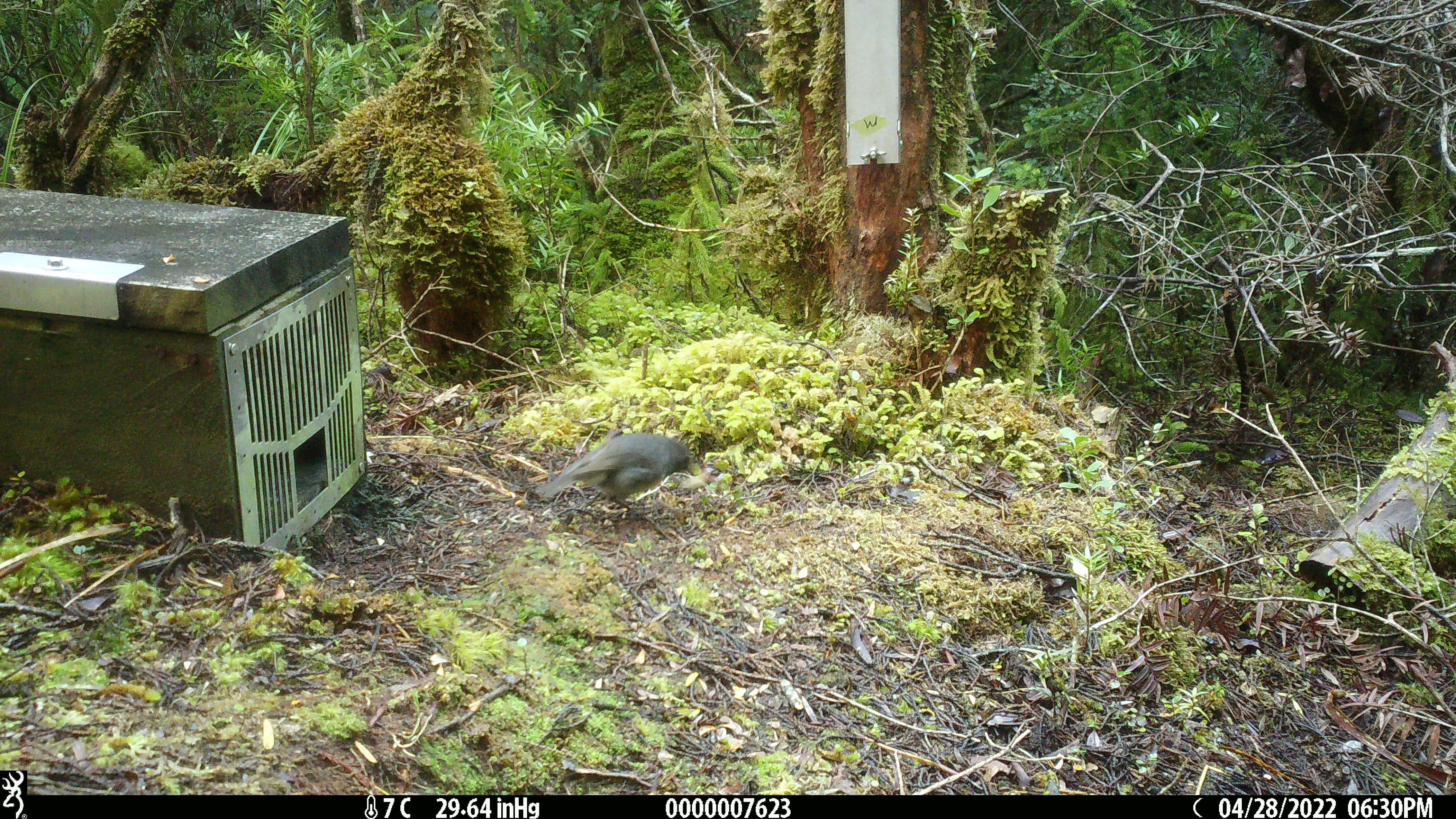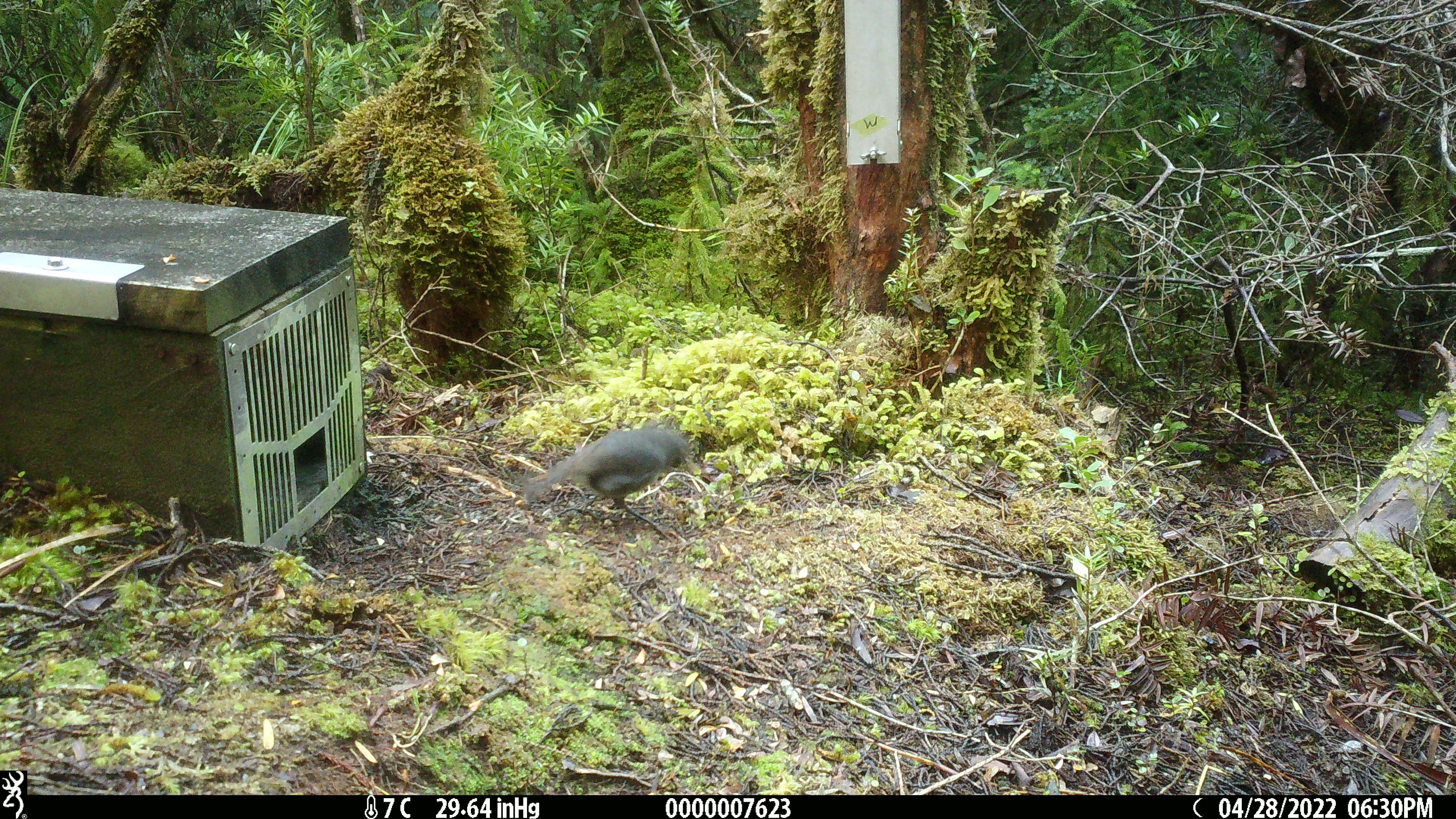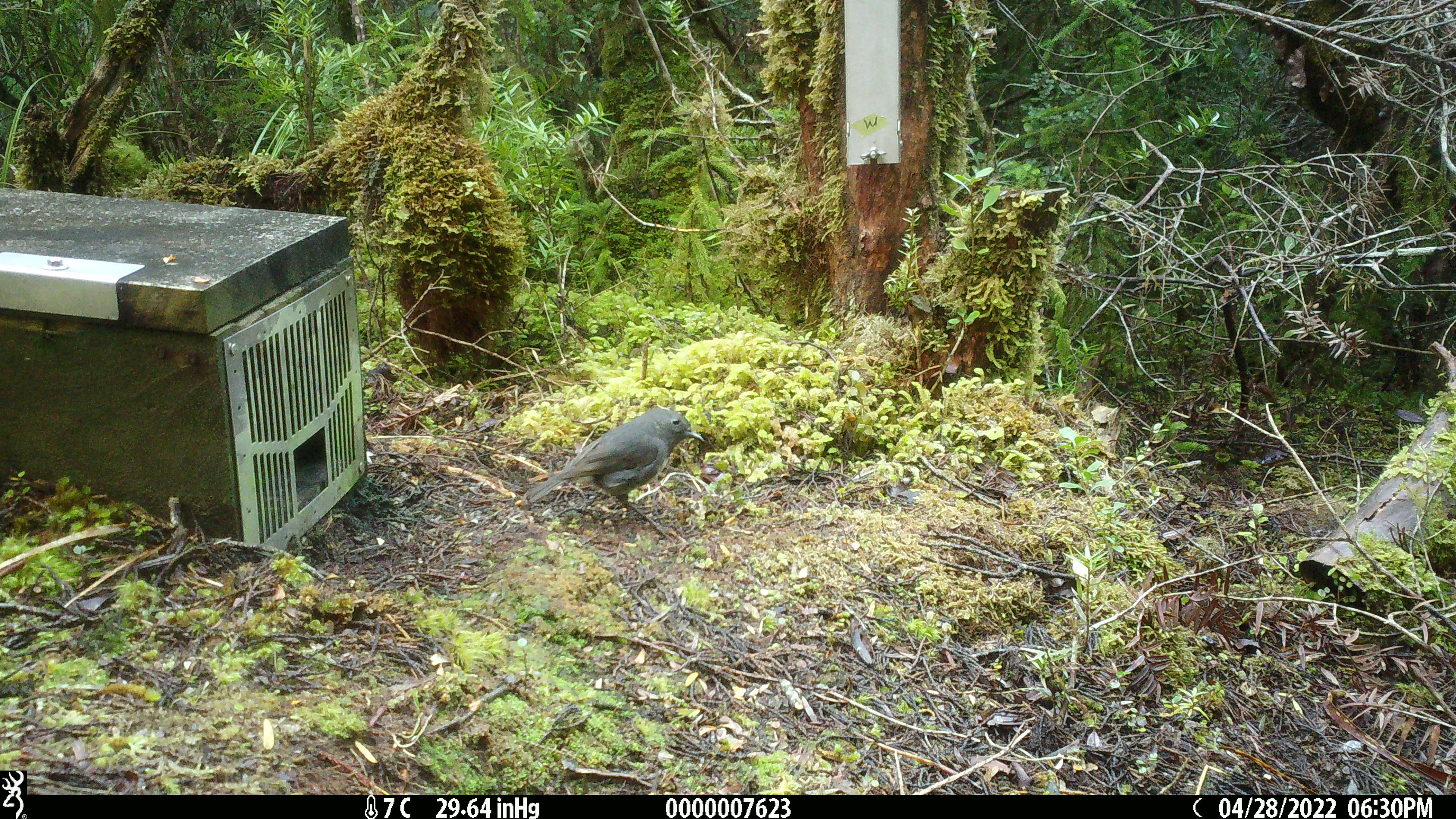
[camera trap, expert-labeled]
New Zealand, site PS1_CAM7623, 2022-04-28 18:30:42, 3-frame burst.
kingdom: Animalia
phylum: Chordata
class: Aves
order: Passeriformes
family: Petroicidae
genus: Petroica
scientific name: Petroica australis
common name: new zealand robin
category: robin